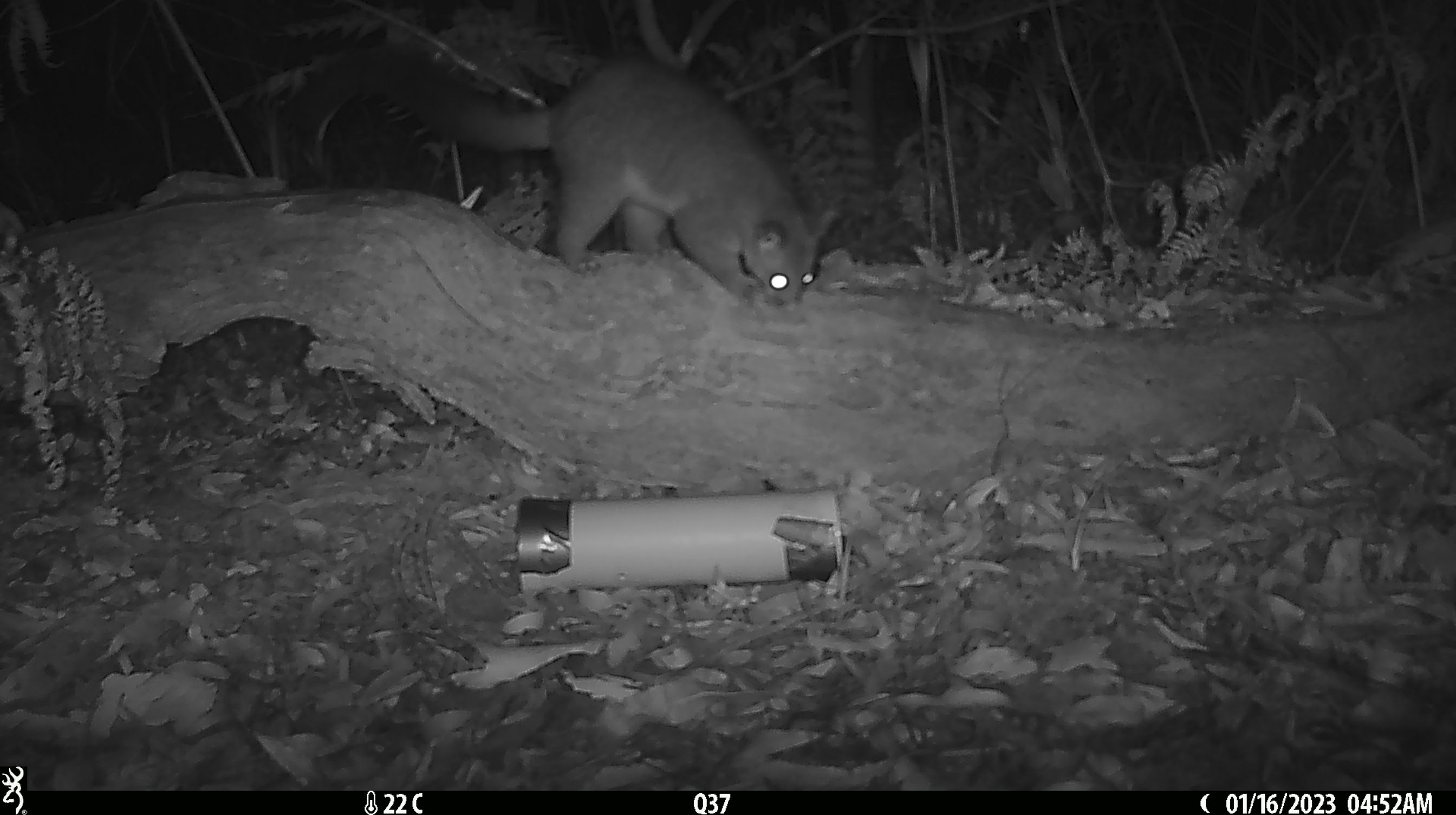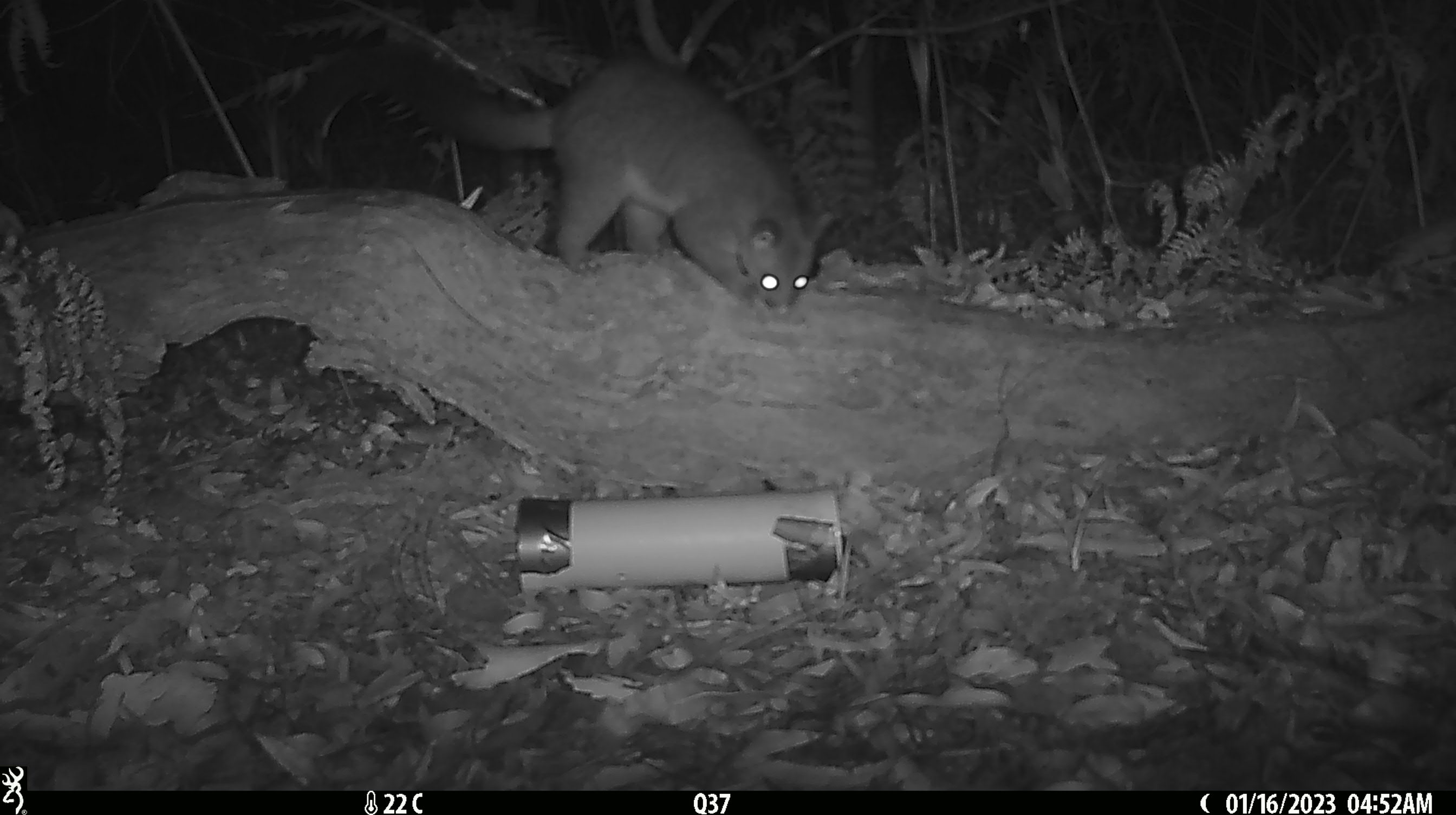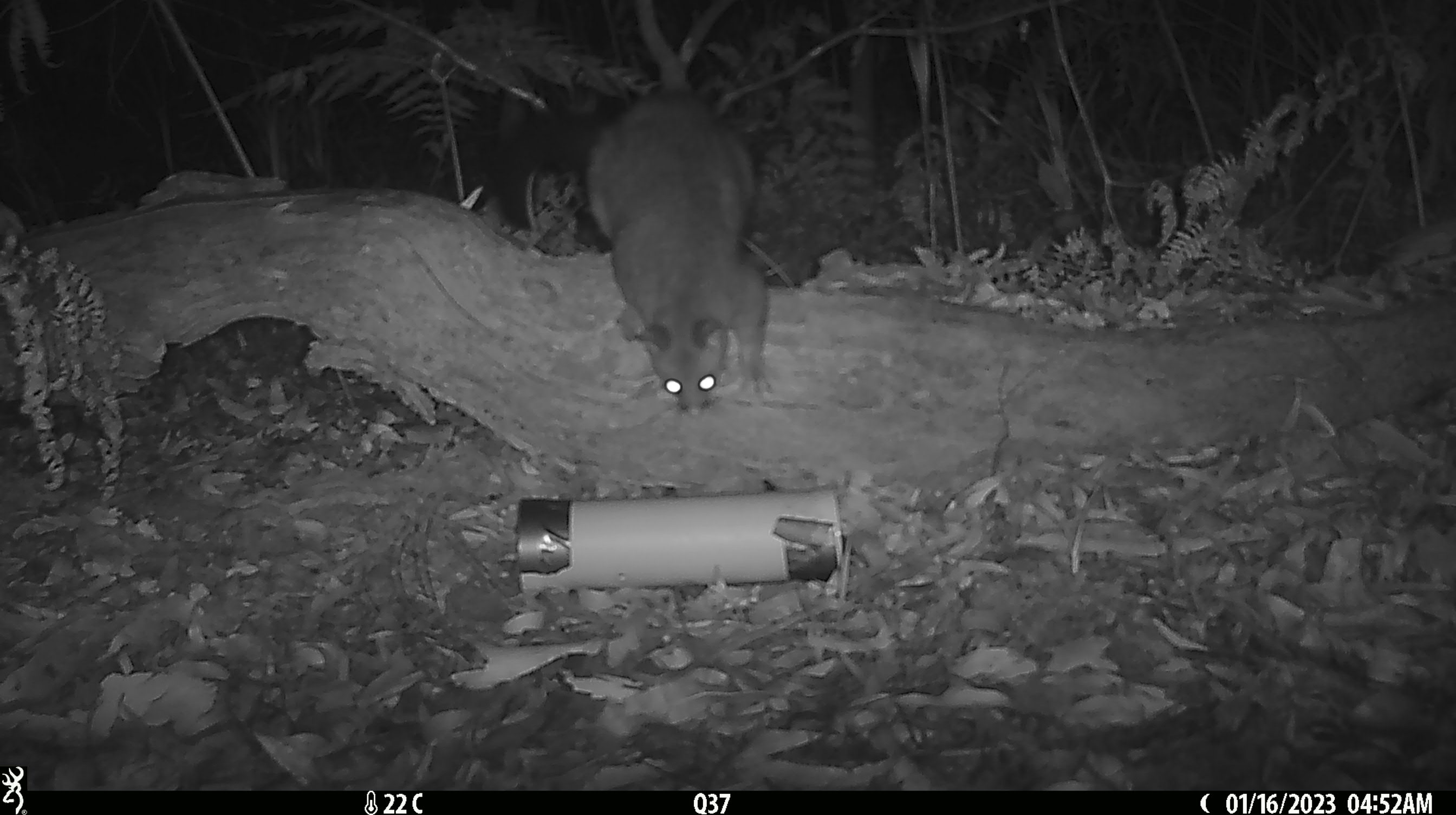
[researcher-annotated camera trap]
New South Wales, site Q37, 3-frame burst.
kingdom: Animalia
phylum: Chordata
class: Mammalia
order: Diprotodontia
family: Phalangeridae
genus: Trichosurus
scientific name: Trichosurus vulpecula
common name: common brushtail possum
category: possum